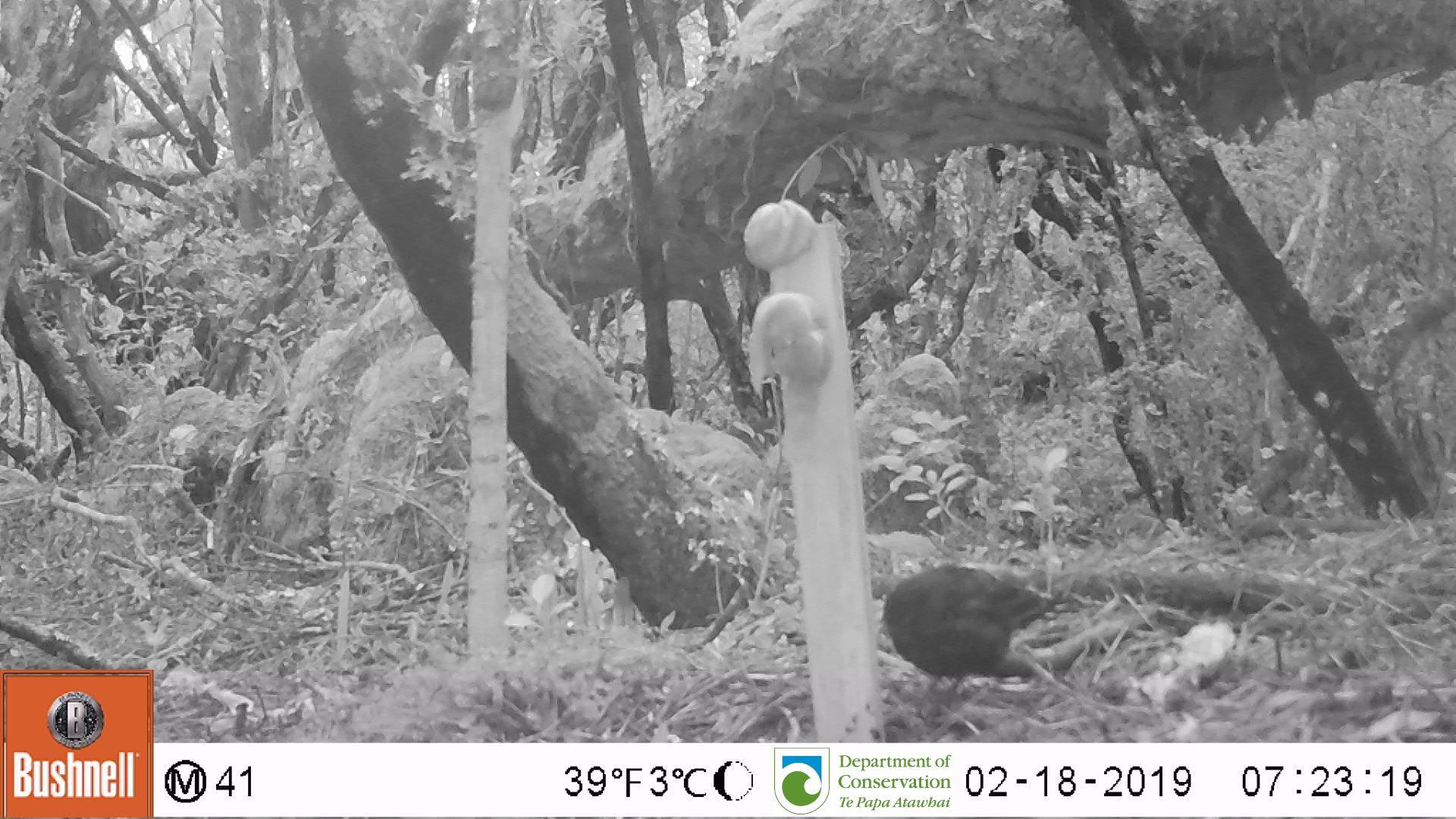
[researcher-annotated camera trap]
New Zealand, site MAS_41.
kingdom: Animalia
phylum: Chordata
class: Aves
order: Passeriformes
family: Turdidae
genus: Turdus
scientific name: Turdus merula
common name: eurasian blackbird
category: blackbird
Blackbird (eurasian blackbird) (Turdus merula).